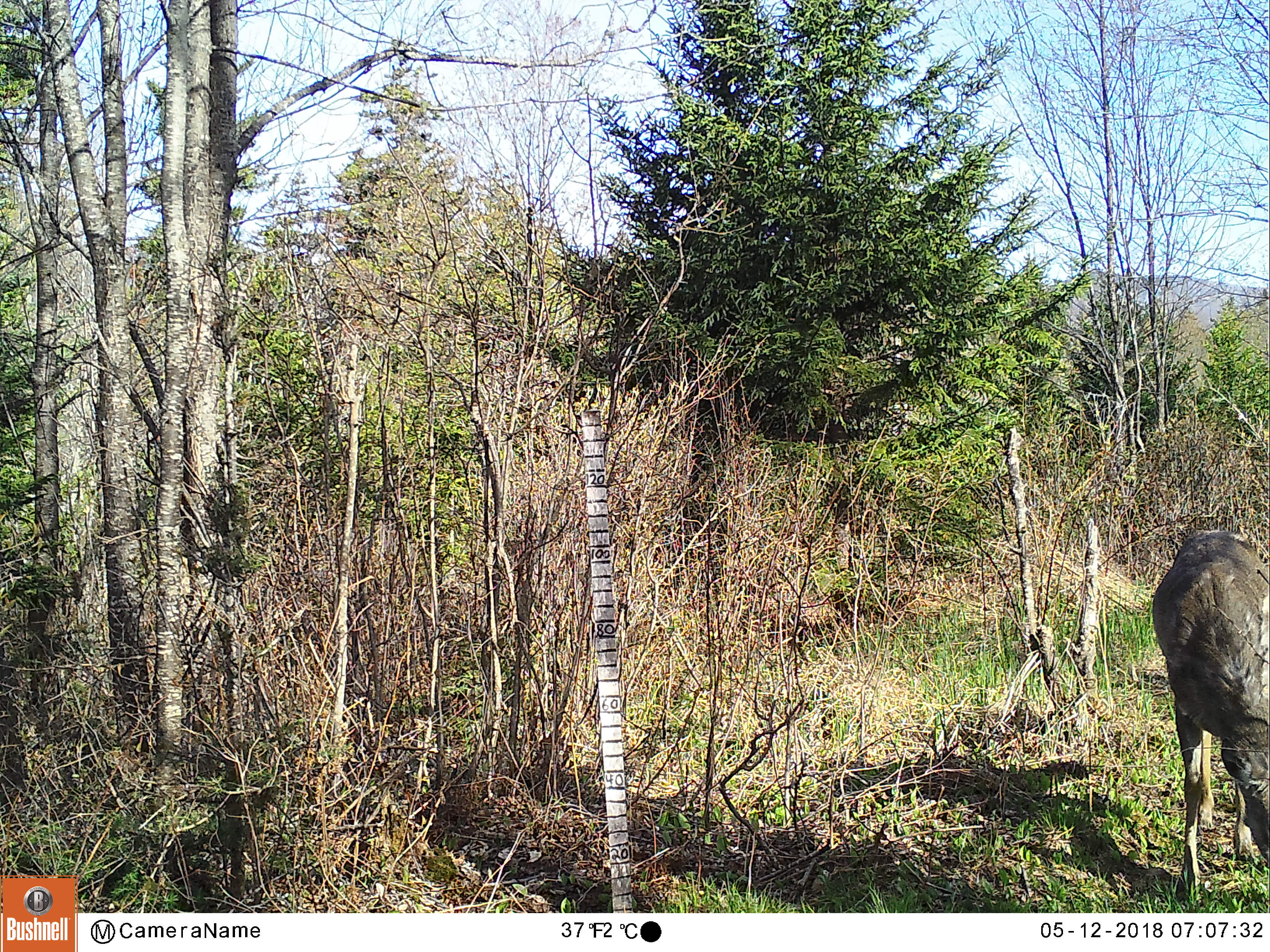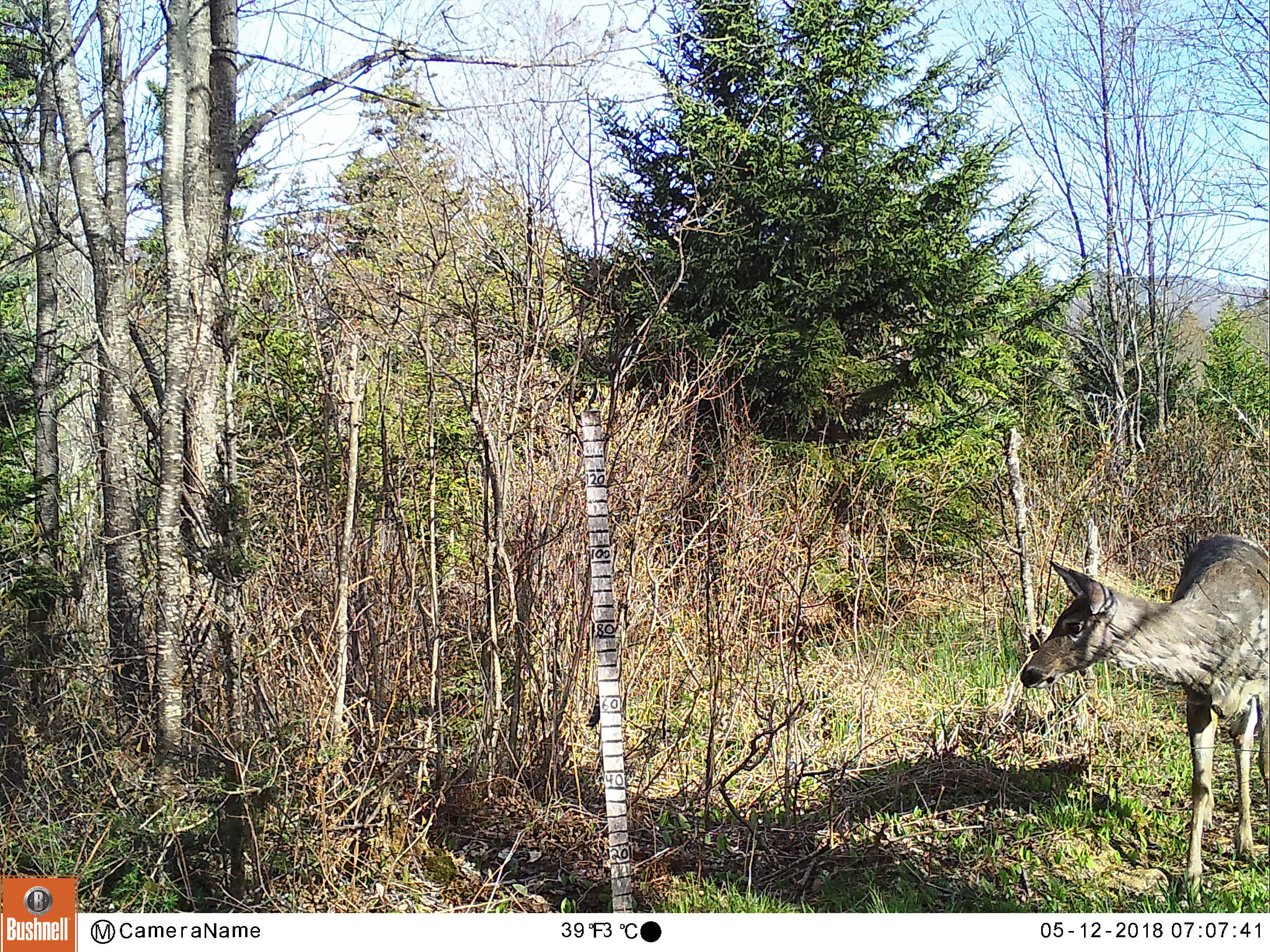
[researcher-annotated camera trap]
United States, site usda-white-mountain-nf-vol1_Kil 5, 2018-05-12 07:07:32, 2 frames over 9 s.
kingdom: Animalia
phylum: Chordata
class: Mammalia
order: Artiodactyla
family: Cervidae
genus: Odocoileus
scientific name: Odocoileus virginianus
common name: white-tailed deer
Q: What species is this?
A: White-tailed deer (Odocoileus virginianus).